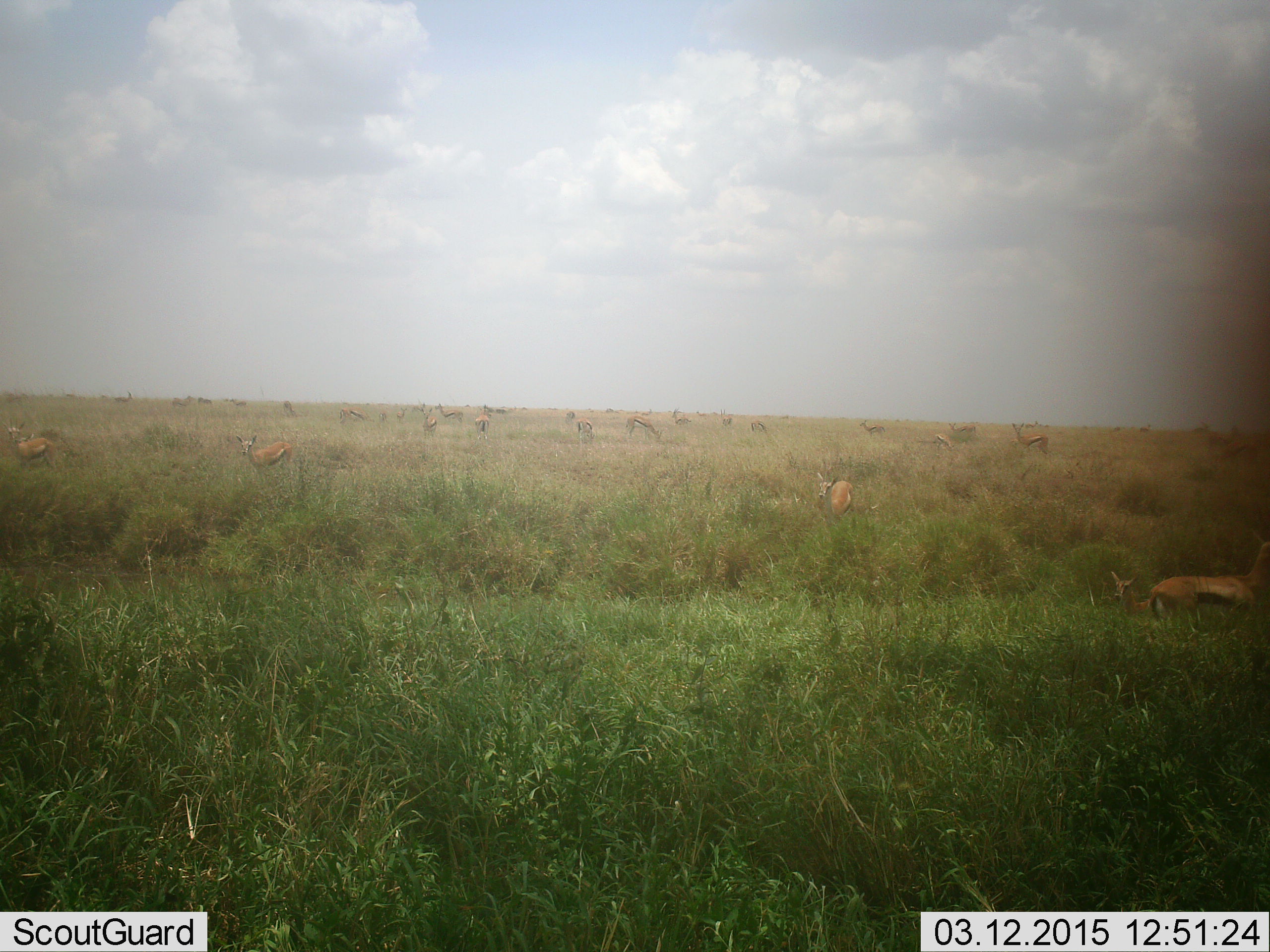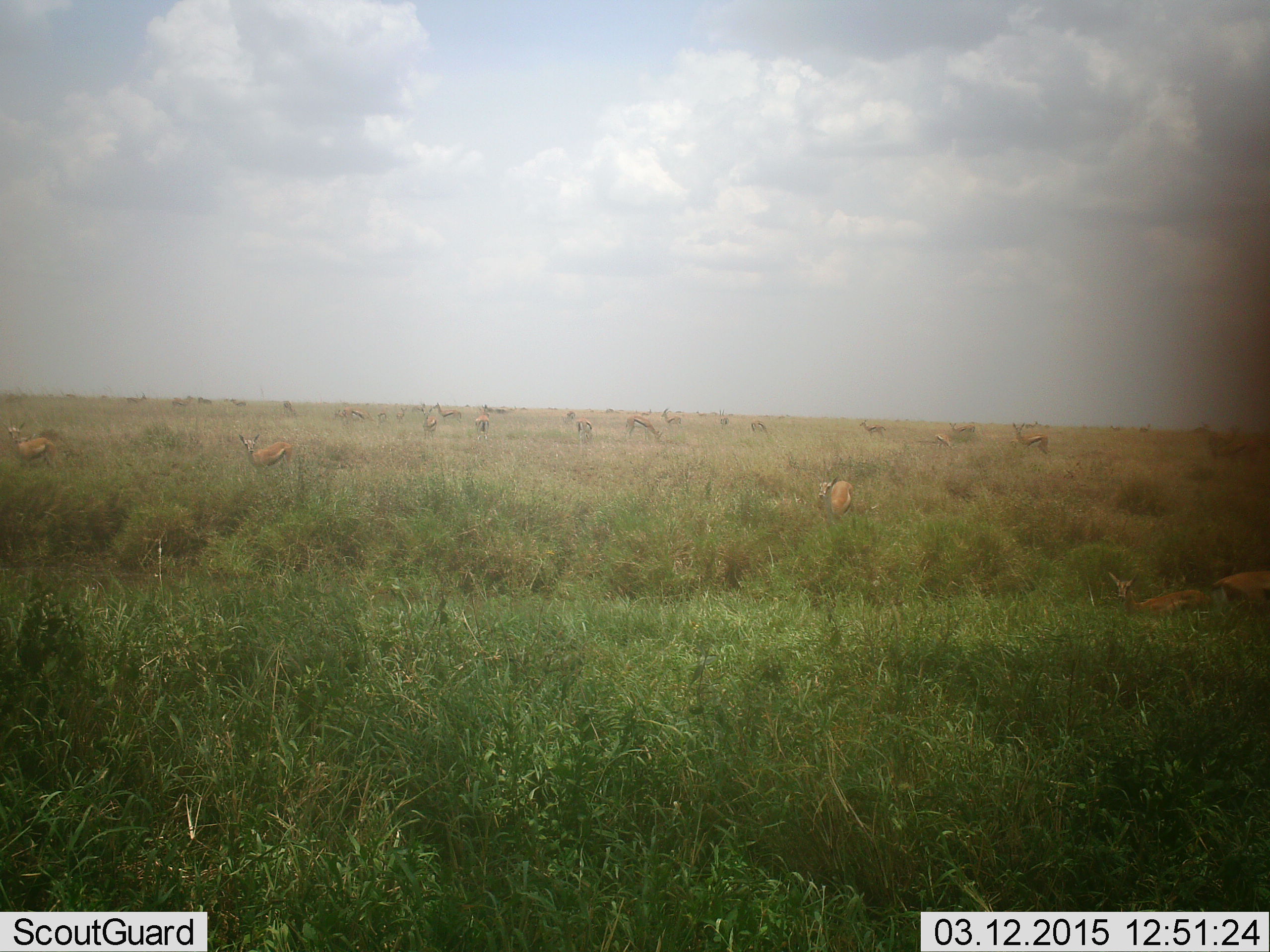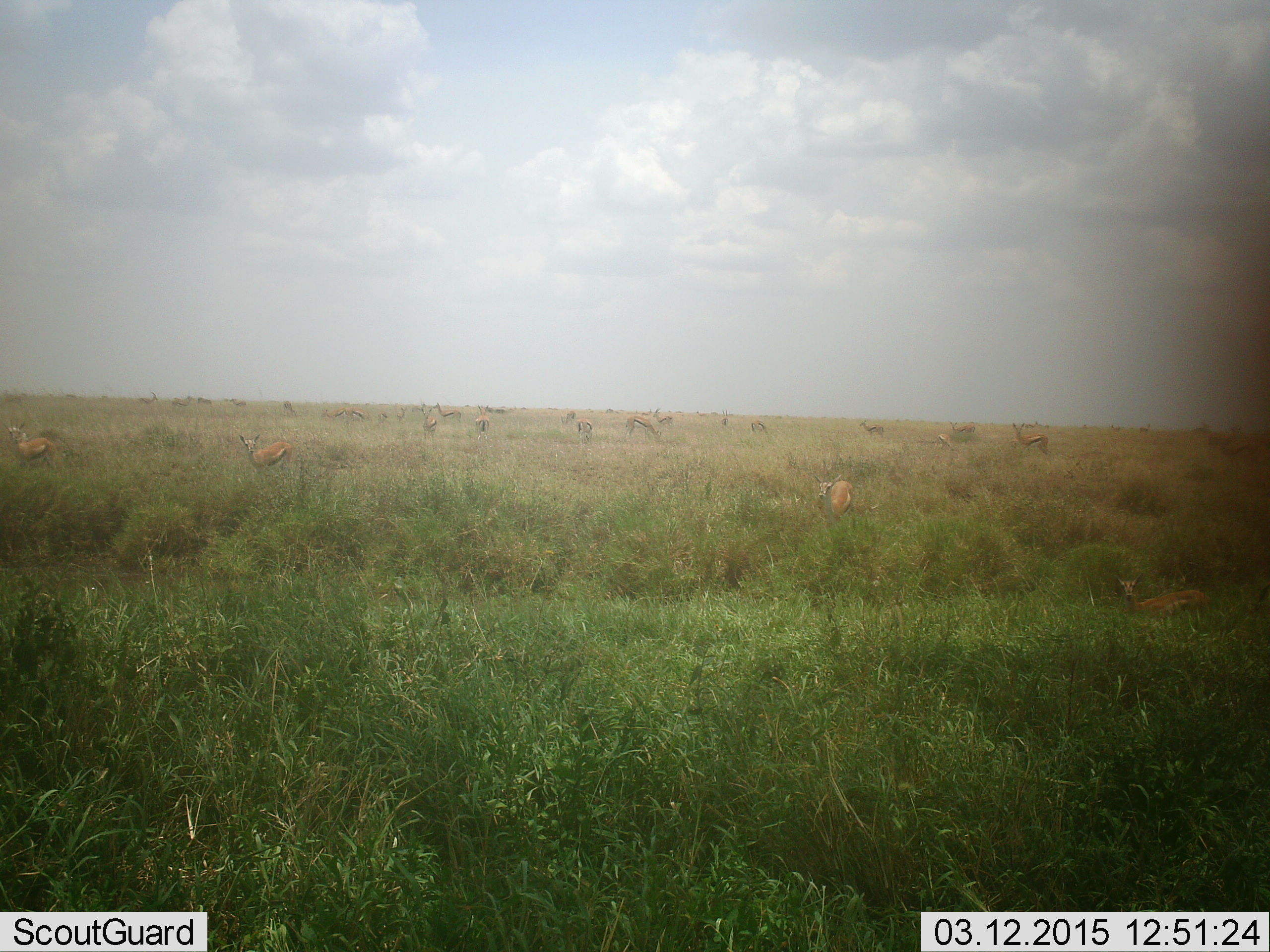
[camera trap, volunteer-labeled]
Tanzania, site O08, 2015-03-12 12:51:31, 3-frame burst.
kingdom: Animalia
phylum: Chordata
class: Mammalia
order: Artiodactyla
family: Bovidae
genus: Eudorcas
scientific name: Eudorcas thomsonii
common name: thomson's gazelle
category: gazellethomsons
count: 11-50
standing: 80%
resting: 40%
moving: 60%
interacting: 0%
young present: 0%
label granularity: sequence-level